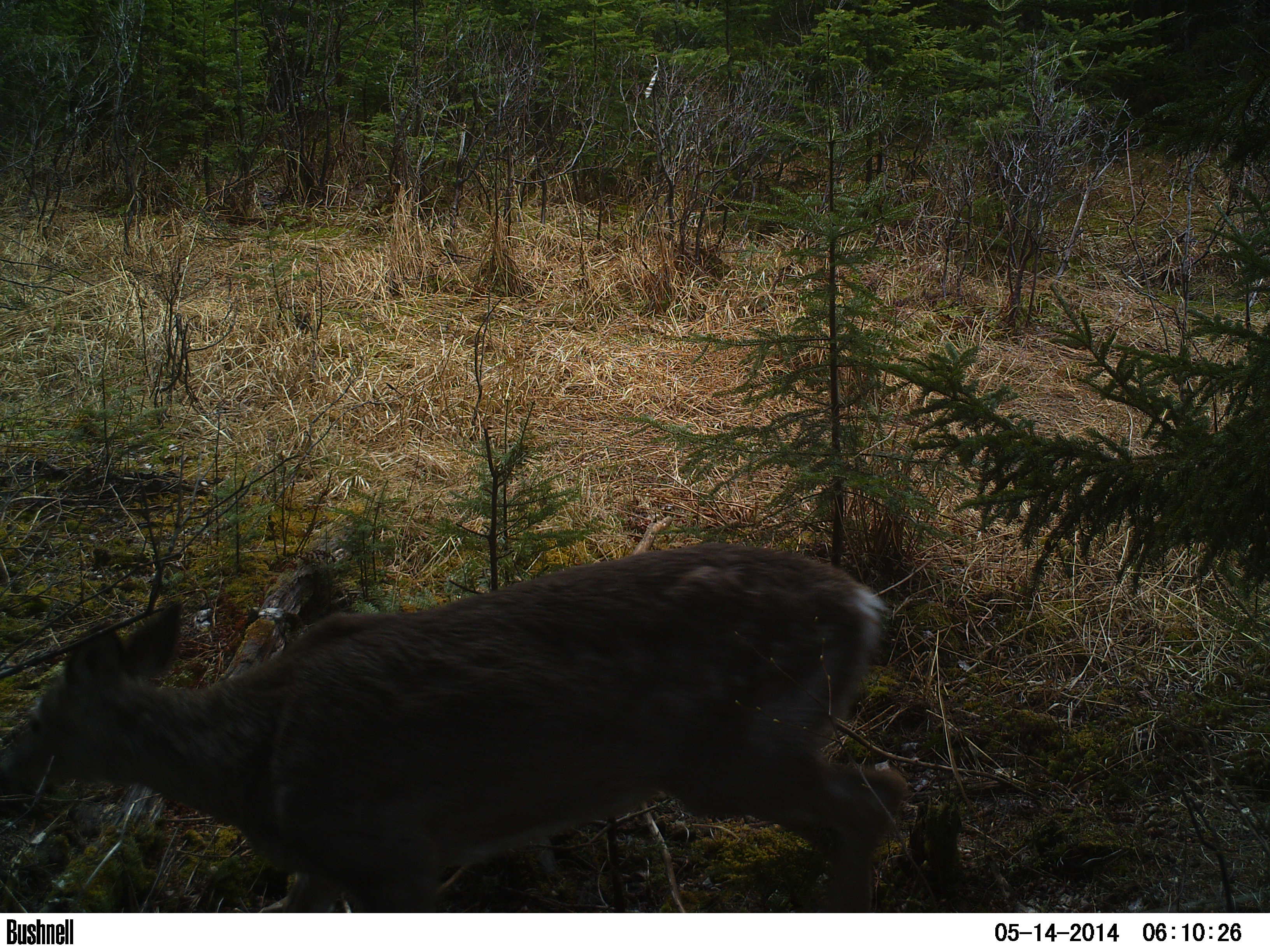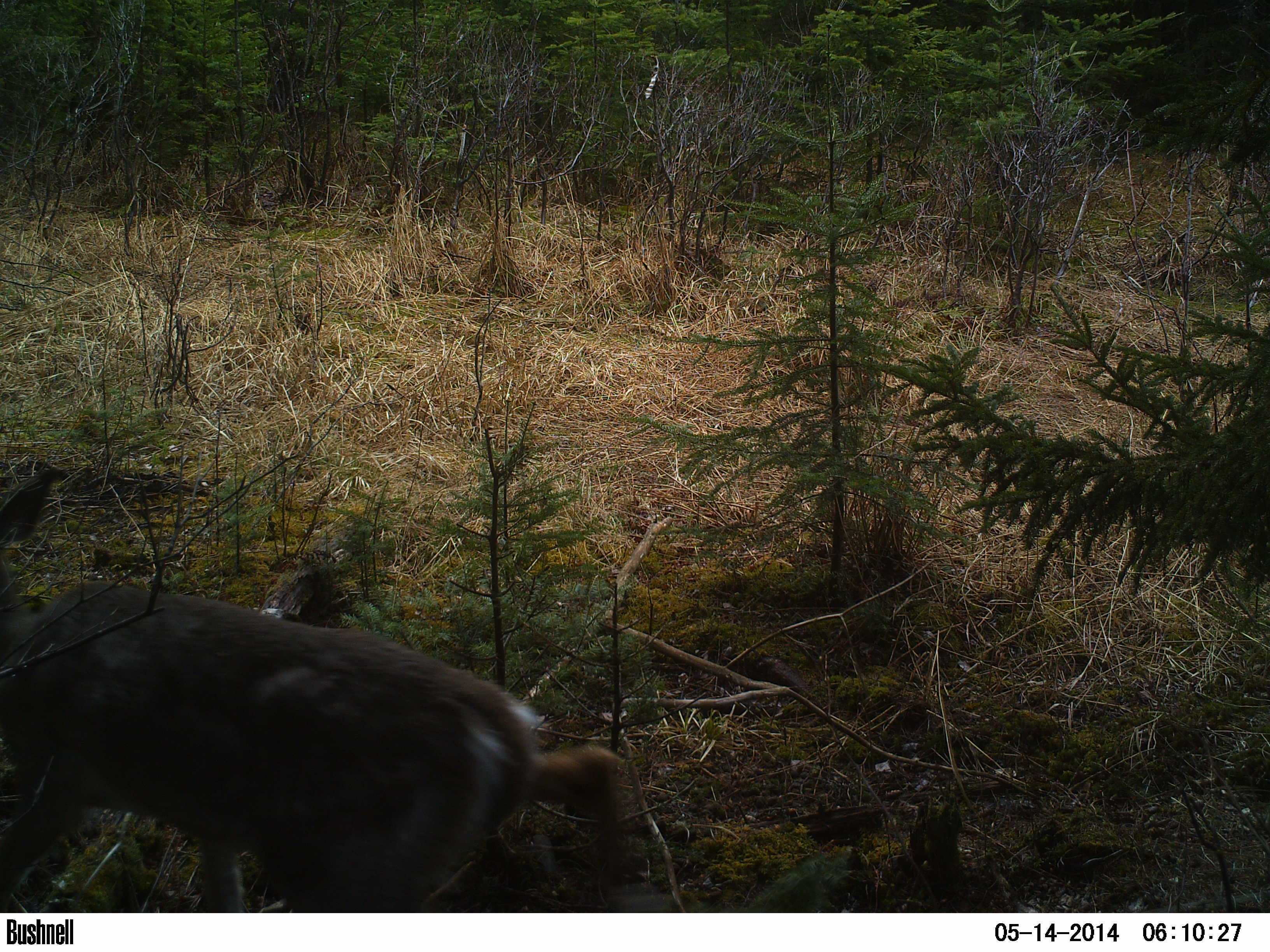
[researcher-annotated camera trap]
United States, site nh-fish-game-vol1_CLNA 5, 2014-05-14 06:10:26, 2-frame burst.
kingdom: Animalia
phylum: Chordata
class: Mammalia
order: Artiodactyla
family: Cervidae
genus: Odocoileus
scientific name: Odocoileus virginianus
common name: white-tailed deer